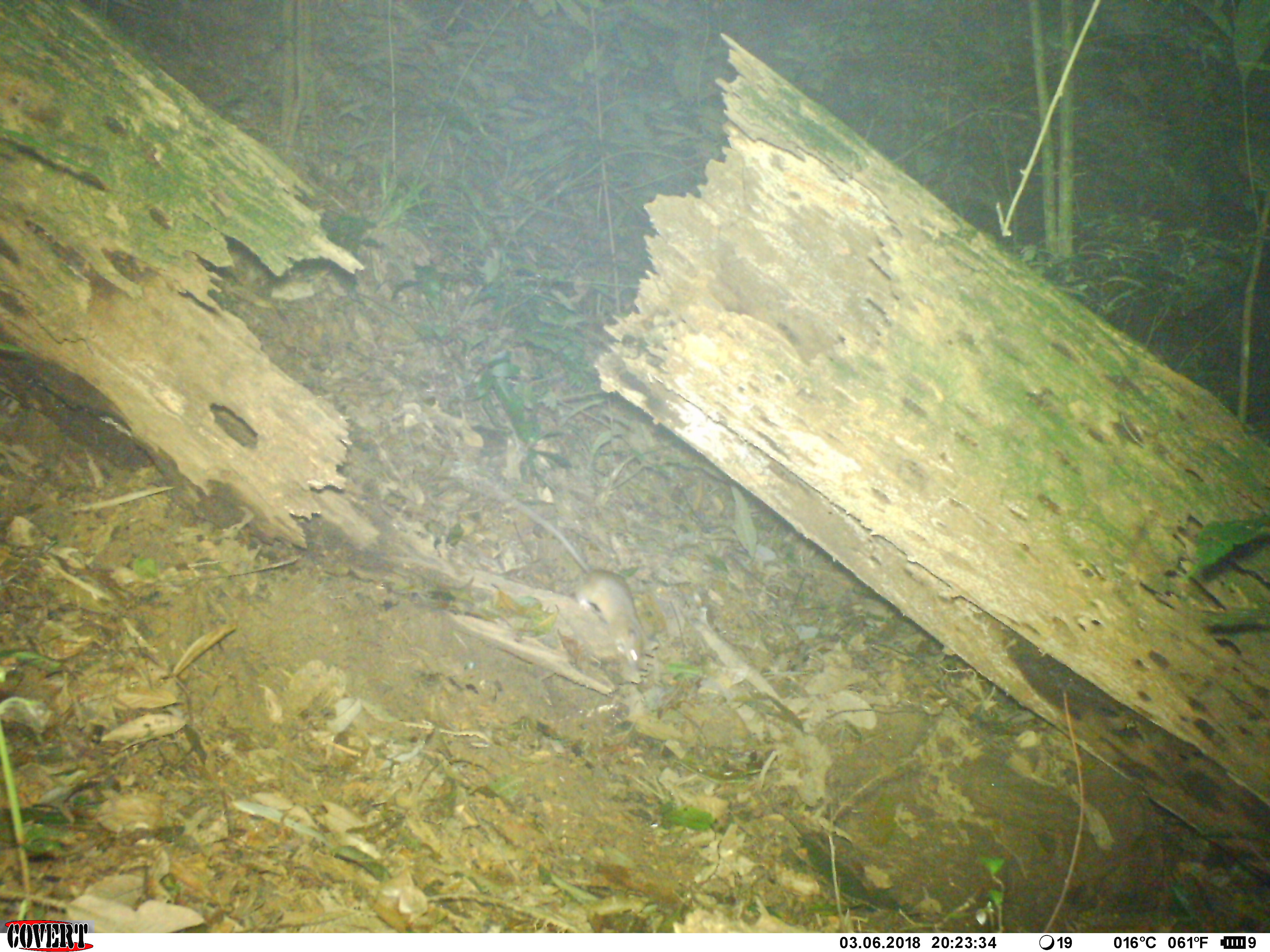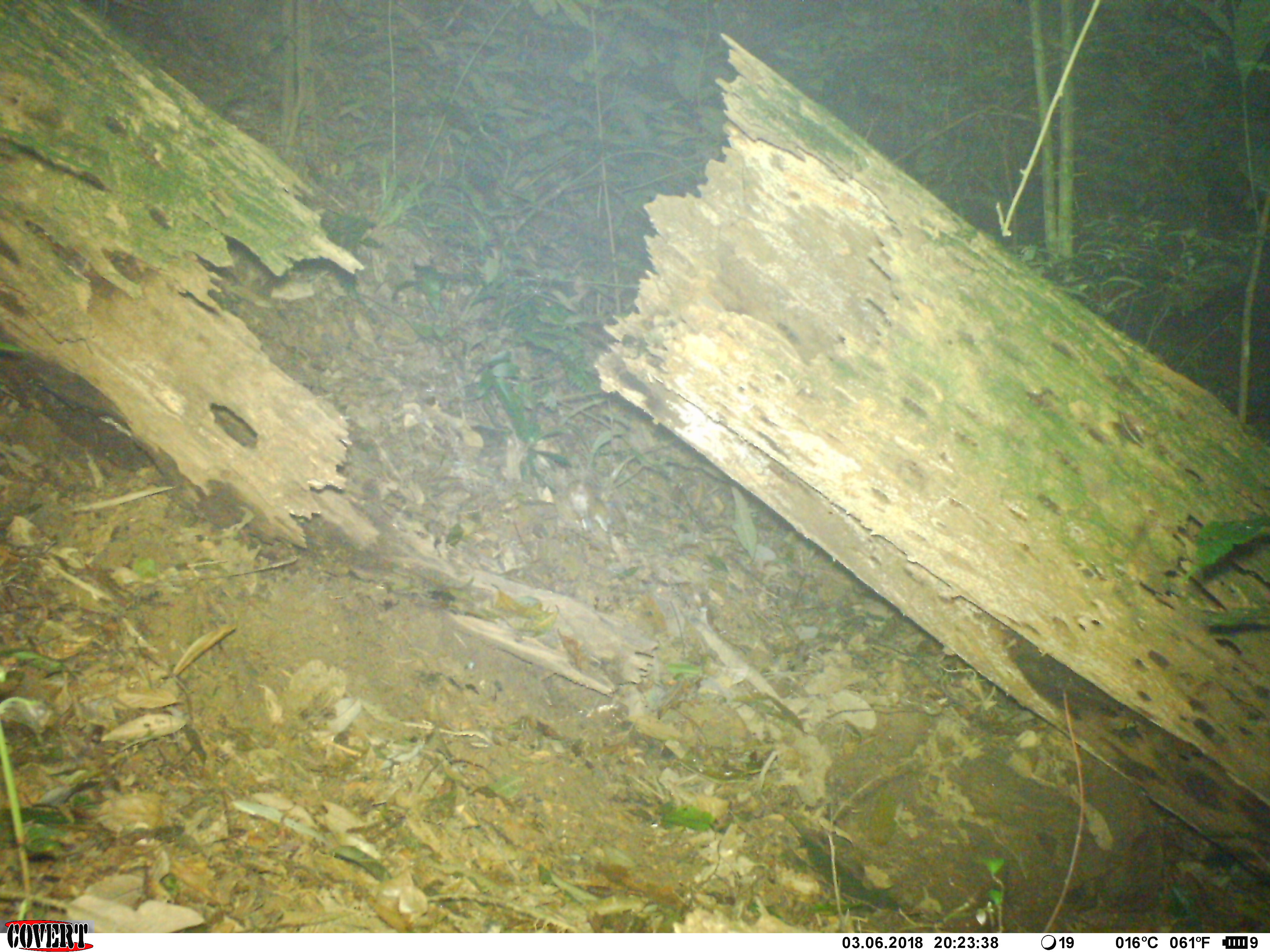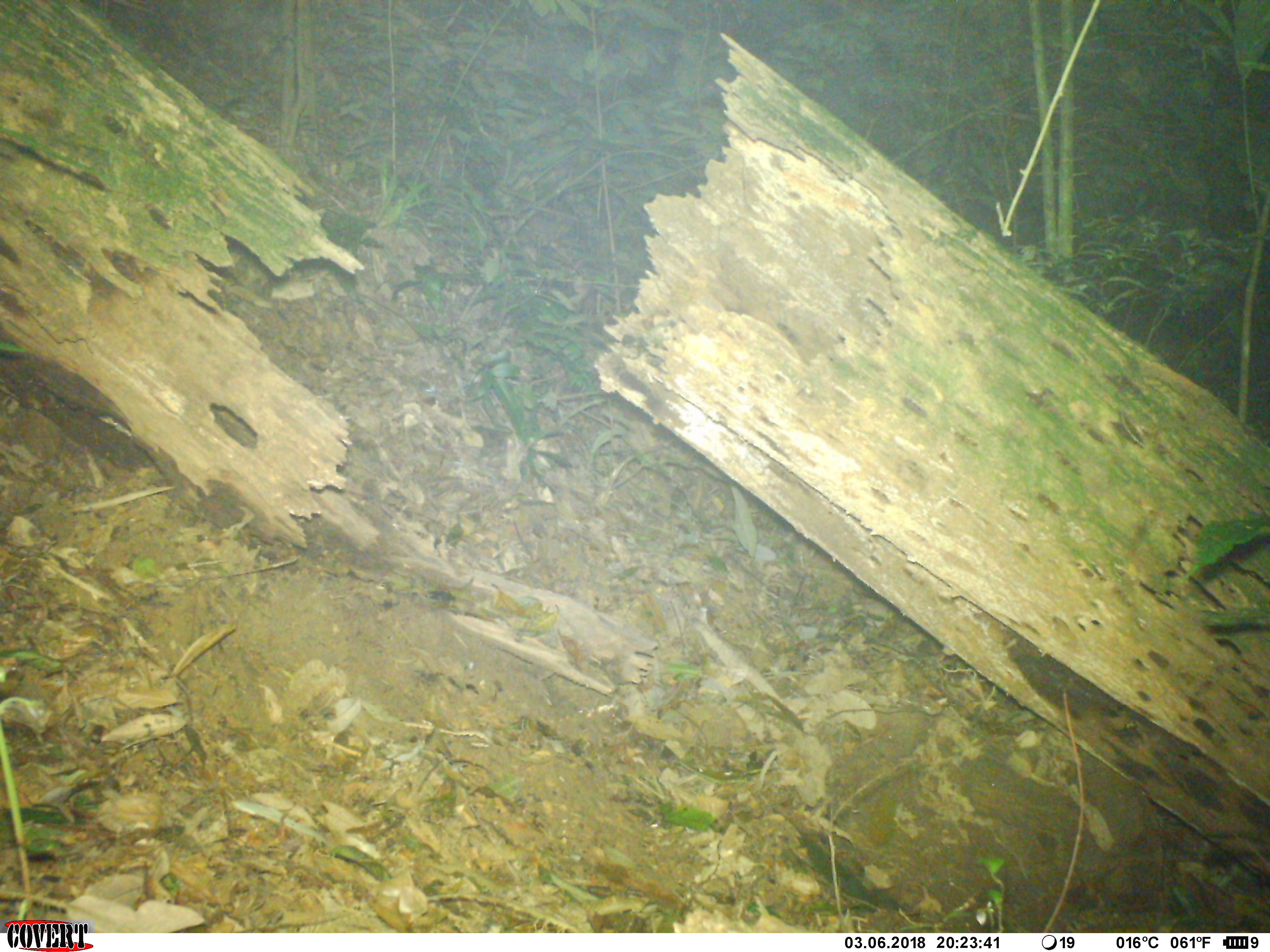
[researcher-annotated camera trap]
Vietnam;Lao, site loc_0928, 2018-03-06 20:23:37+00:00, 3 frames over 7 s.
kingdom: Animalia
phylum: Chordata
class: Mammalia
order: Rodentia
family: Muridae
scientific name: Muridae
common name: old-world mice and rats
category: unidentified murid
Unidentified murid (old-world mice and rats) (Muridae). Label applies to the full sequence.